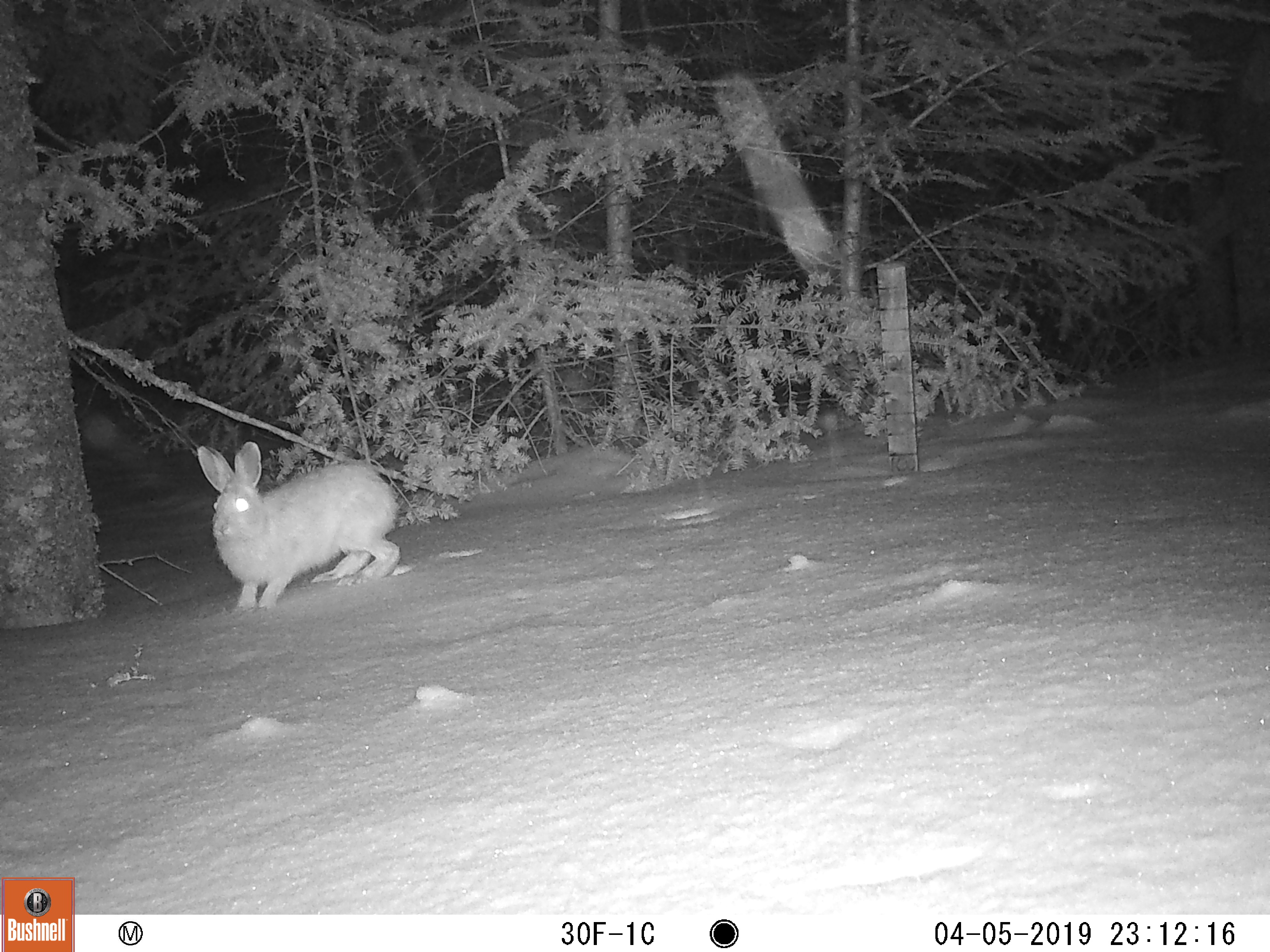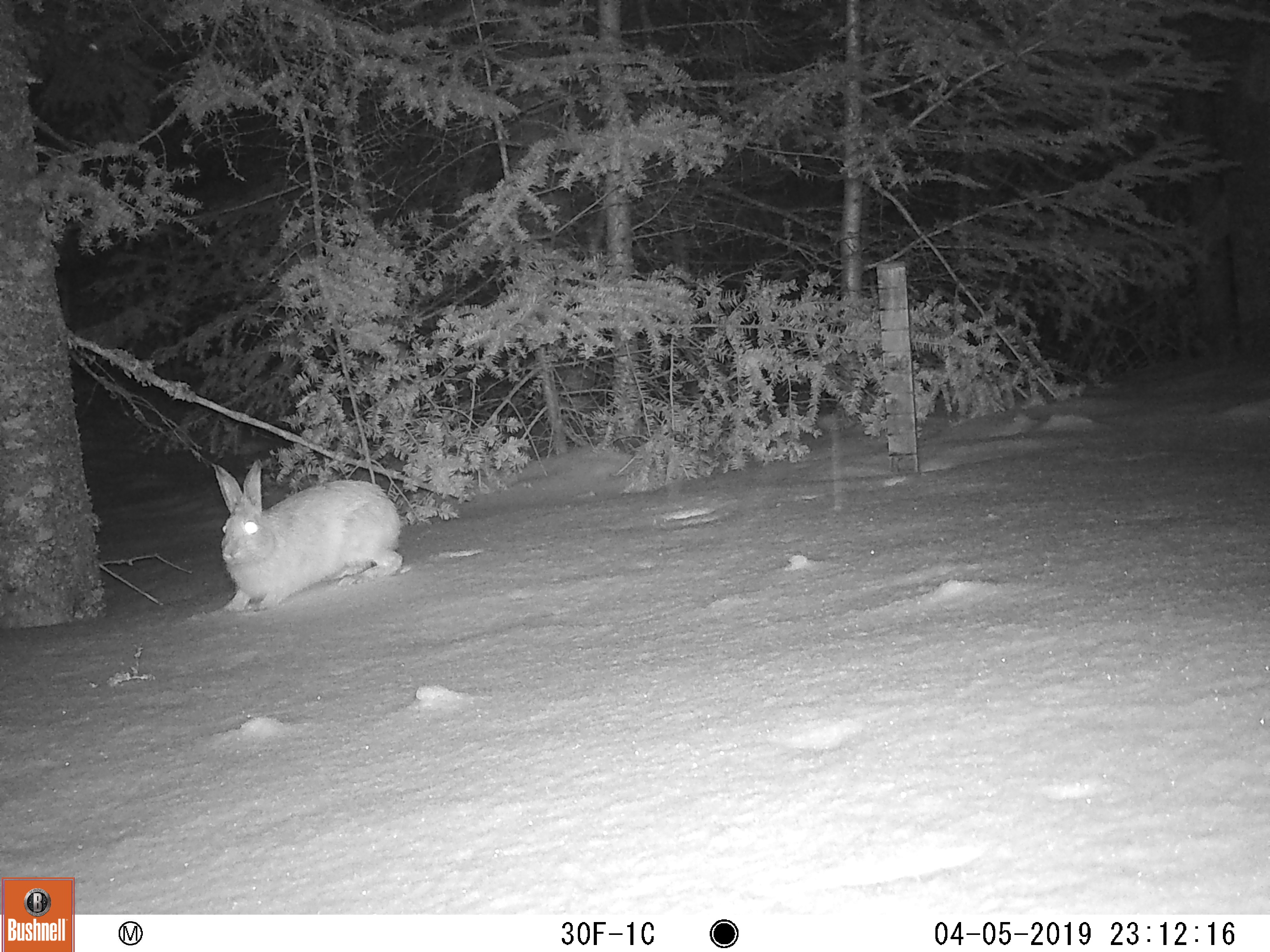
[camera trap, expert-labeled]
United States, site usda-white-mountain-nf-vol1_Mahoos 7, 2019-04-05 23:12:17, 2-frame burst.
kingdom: Animalia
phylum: Chordata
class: Mammalia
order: Lagomorpha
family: Leporidae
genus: Lepus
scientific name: Lepus americanus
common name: snowshoe hare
Snowshoe hare (Lepus americanus).